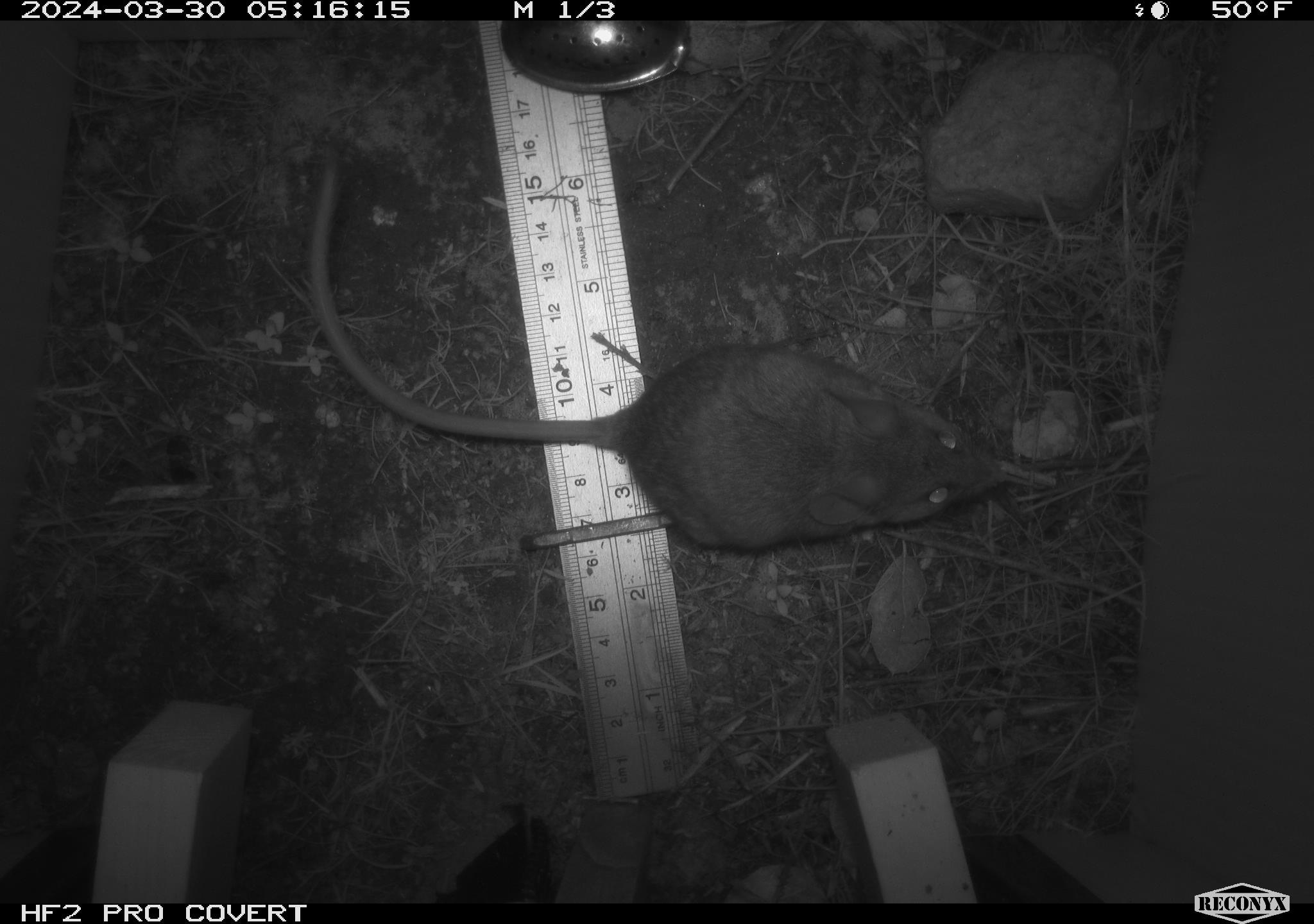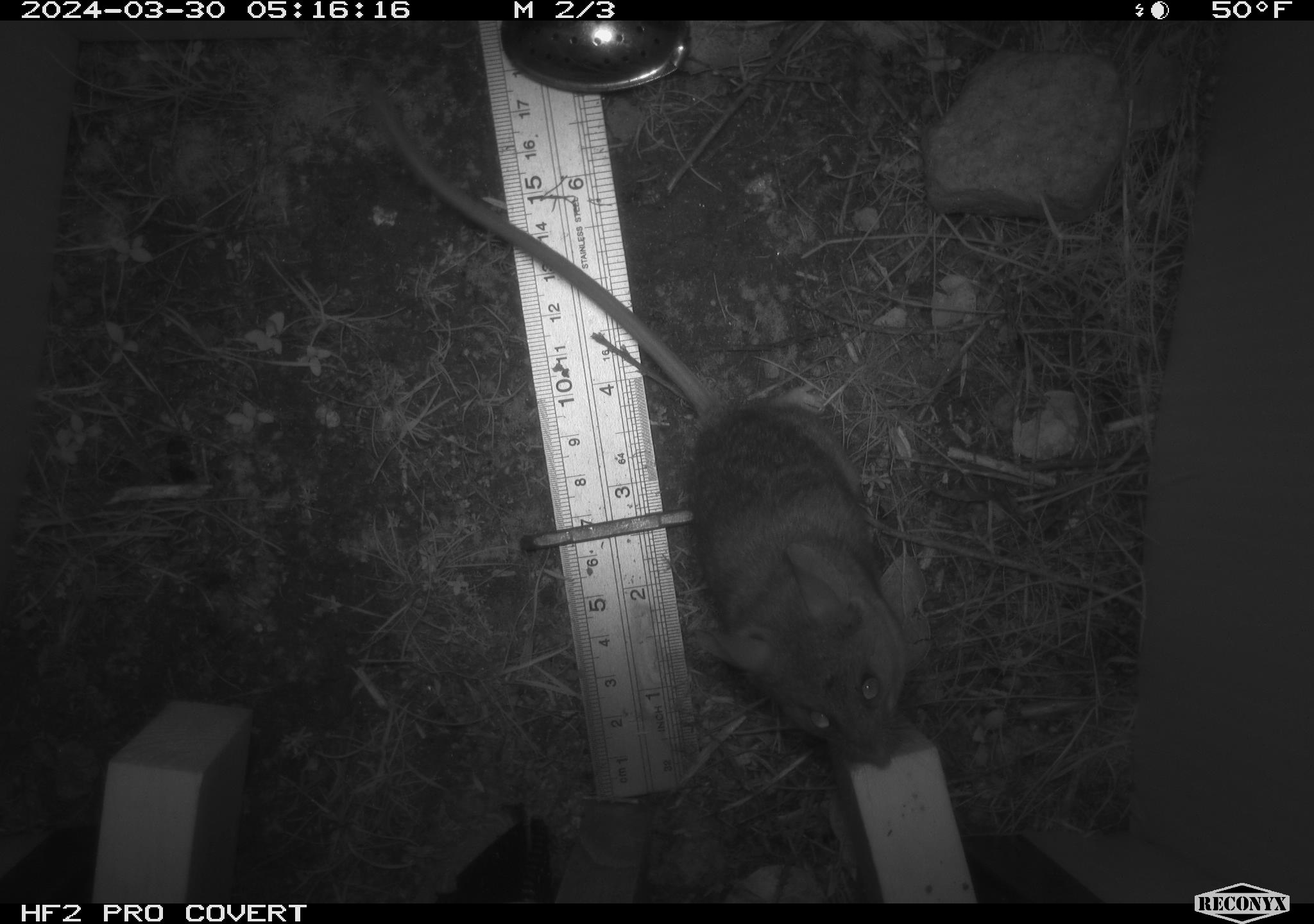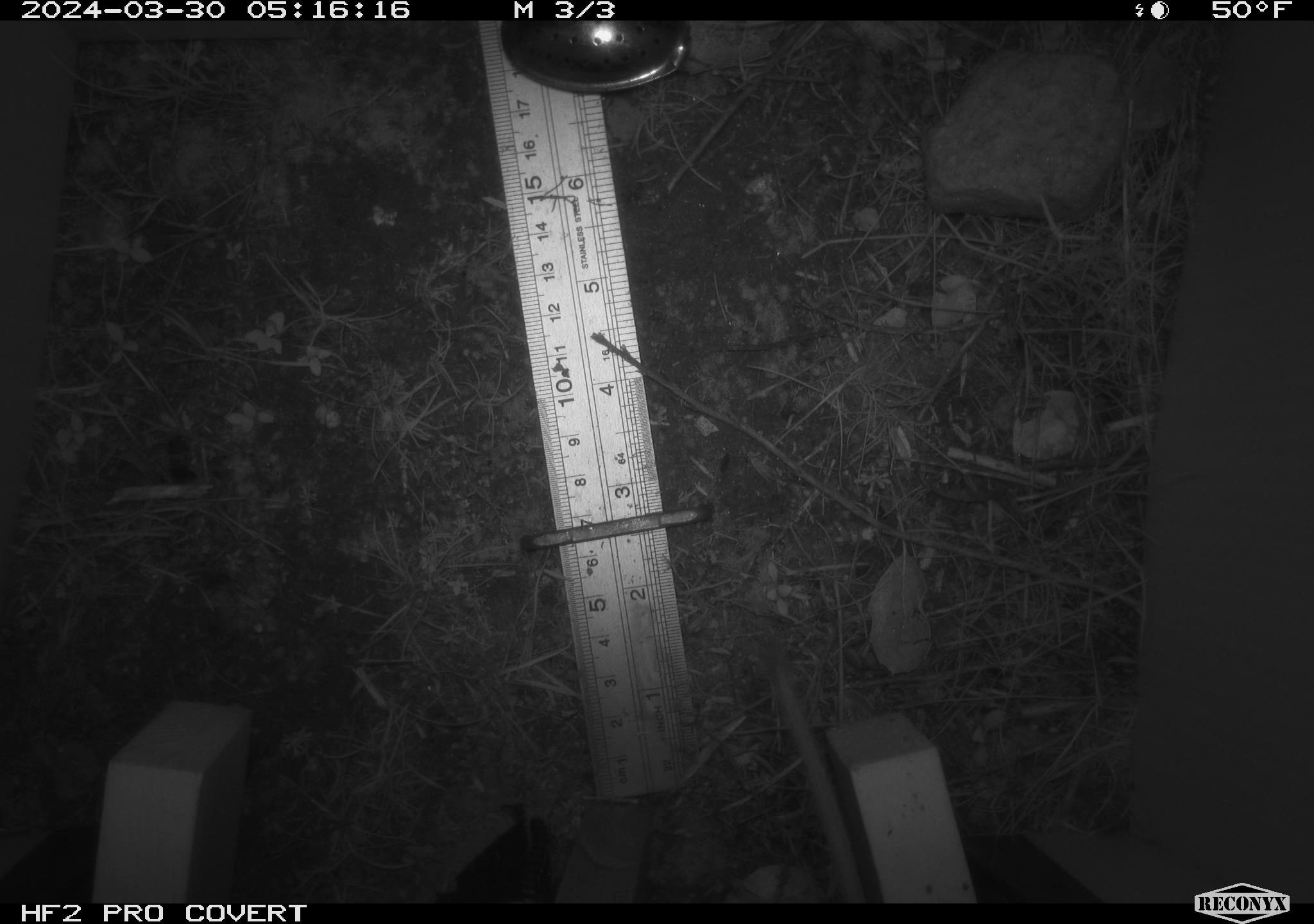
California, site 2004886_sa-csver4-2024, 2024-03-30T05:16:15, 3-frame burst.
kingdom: Animalia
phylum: Chordata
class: Mammalia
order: Rodentia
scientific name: Rodentia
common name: mouse species